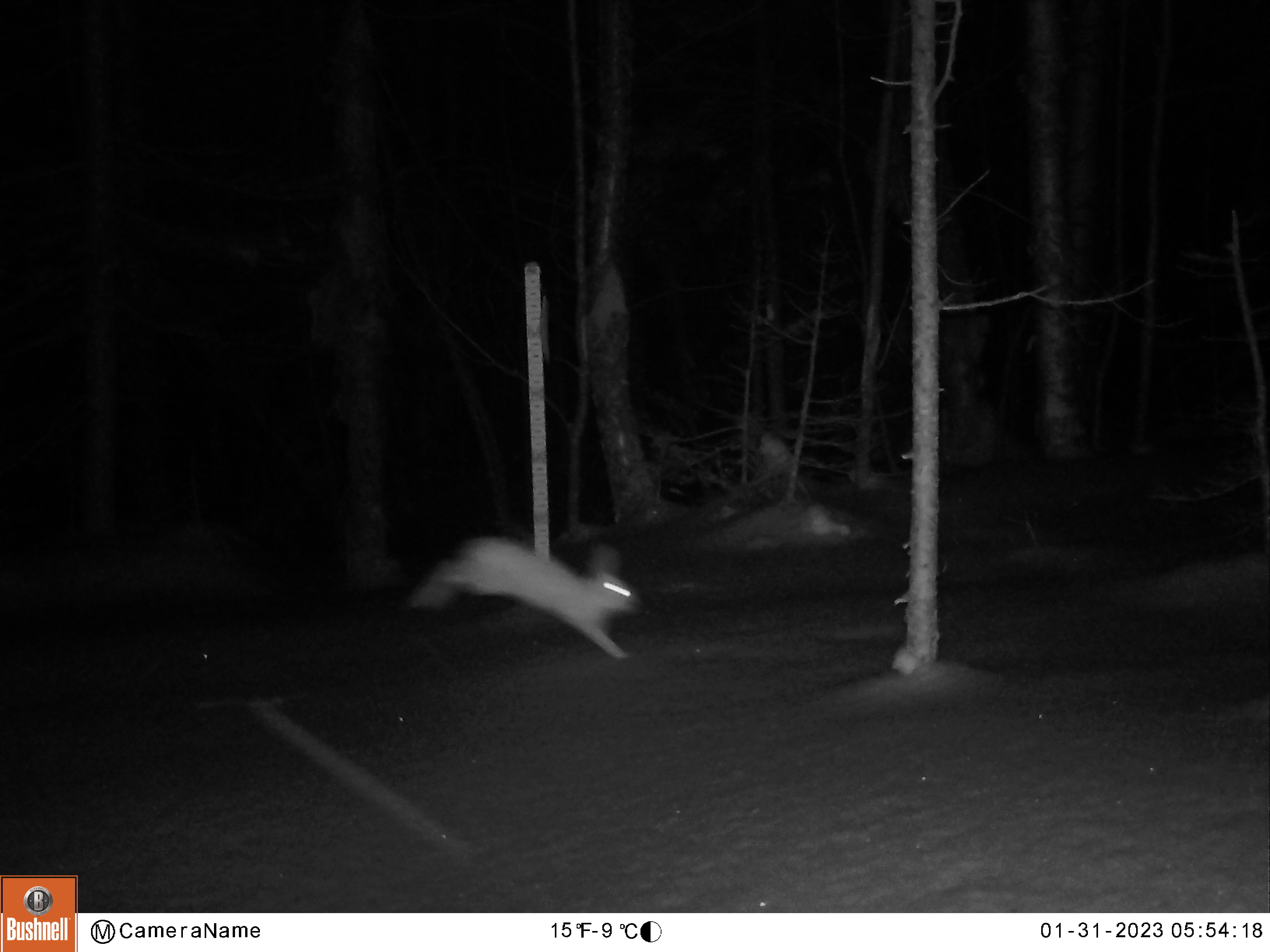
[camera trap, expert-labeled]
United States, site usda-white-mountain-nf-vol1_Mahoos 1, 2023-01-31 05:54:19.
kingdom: Animalia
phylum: Chordata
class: Mammalia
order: Lagomorpha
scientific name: Lagomorpha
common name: rabbit or hare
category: rabbit or hare sp.